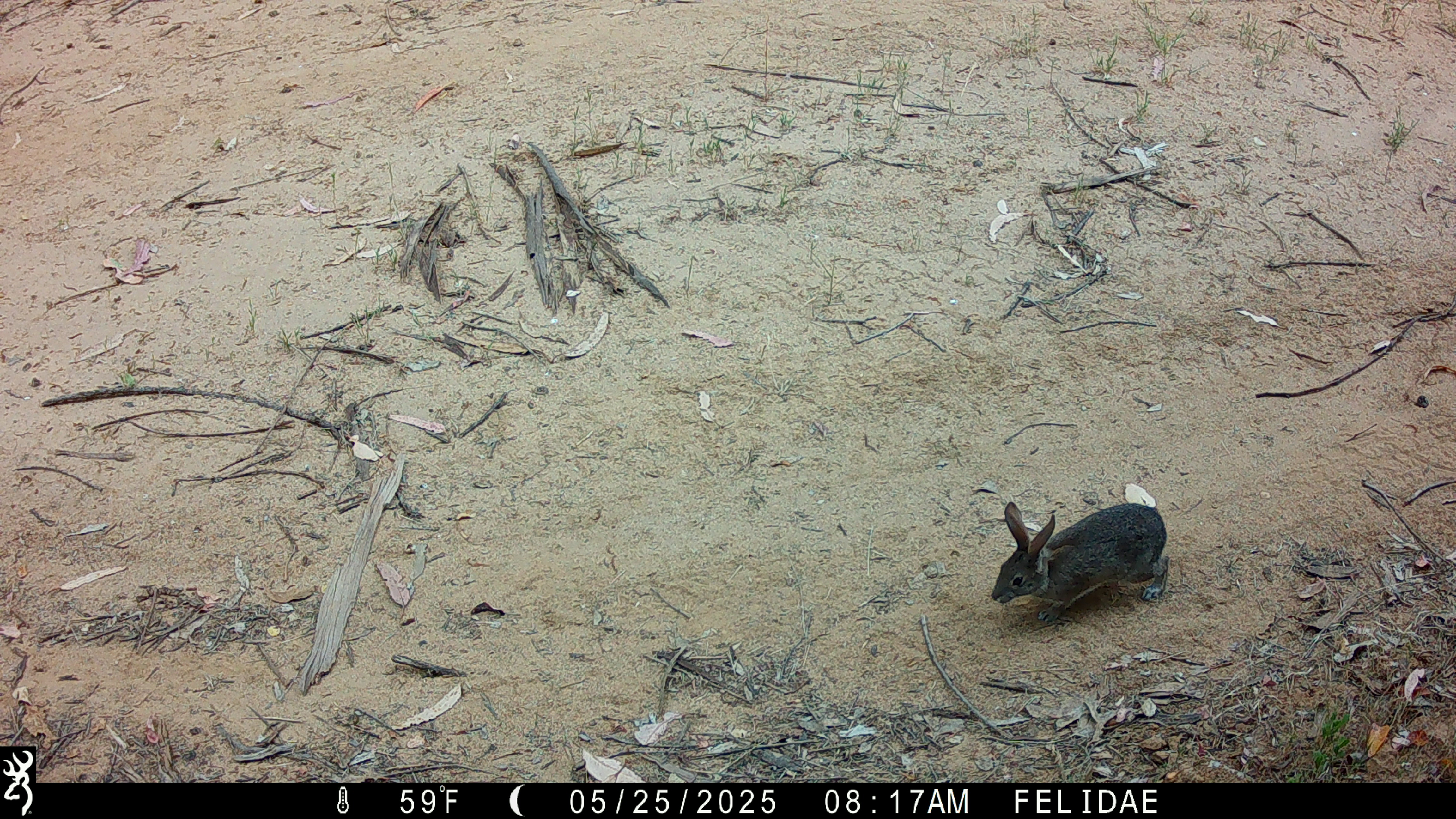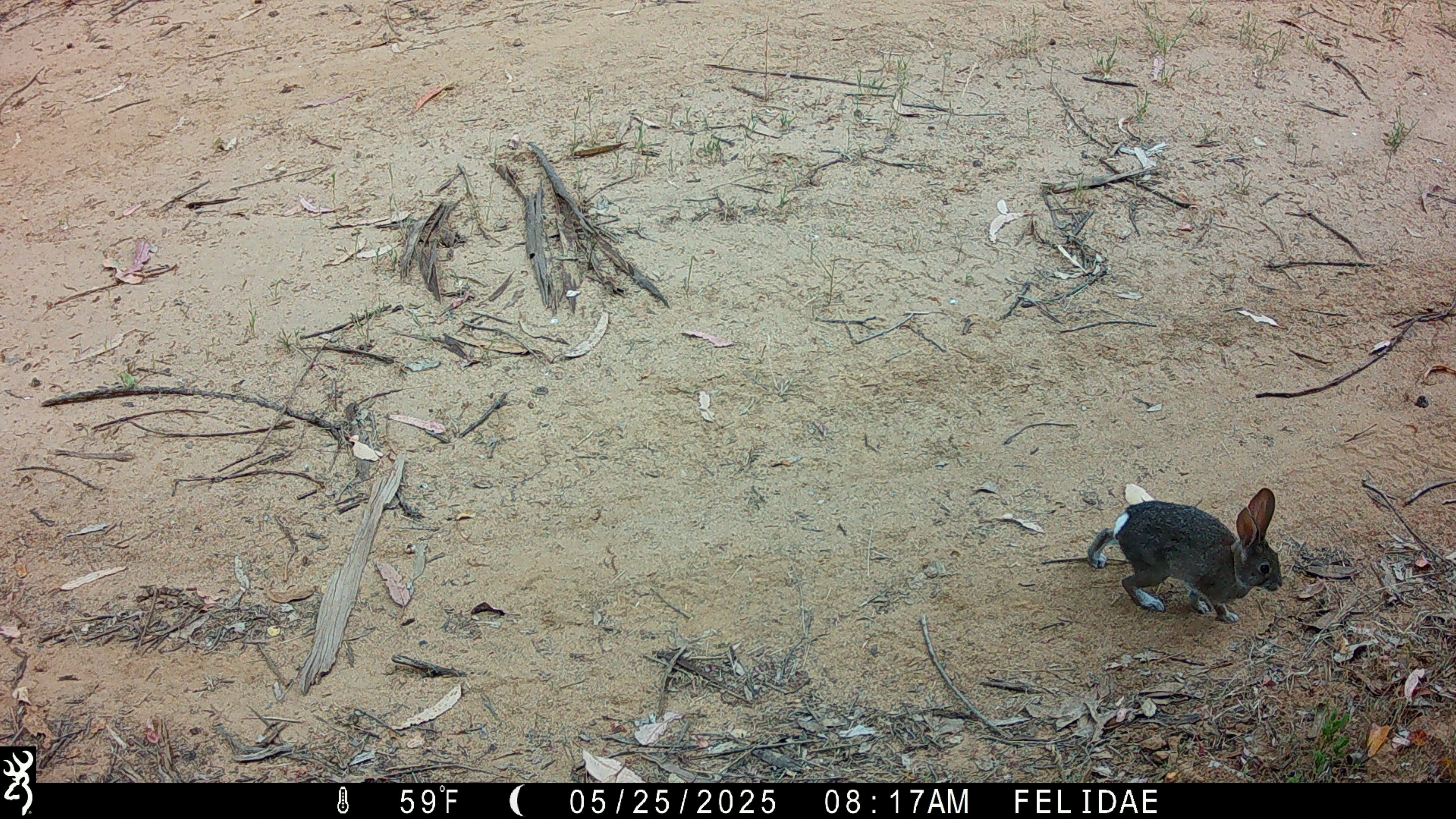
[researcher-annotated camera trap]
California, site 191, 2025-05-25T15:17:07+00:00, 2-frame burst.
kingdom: Animalia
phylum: Chordata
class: Mammalia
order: Lagomorpha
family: Leporidae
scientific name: Leporidae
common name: rabbit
Rabbit (Leporidae).